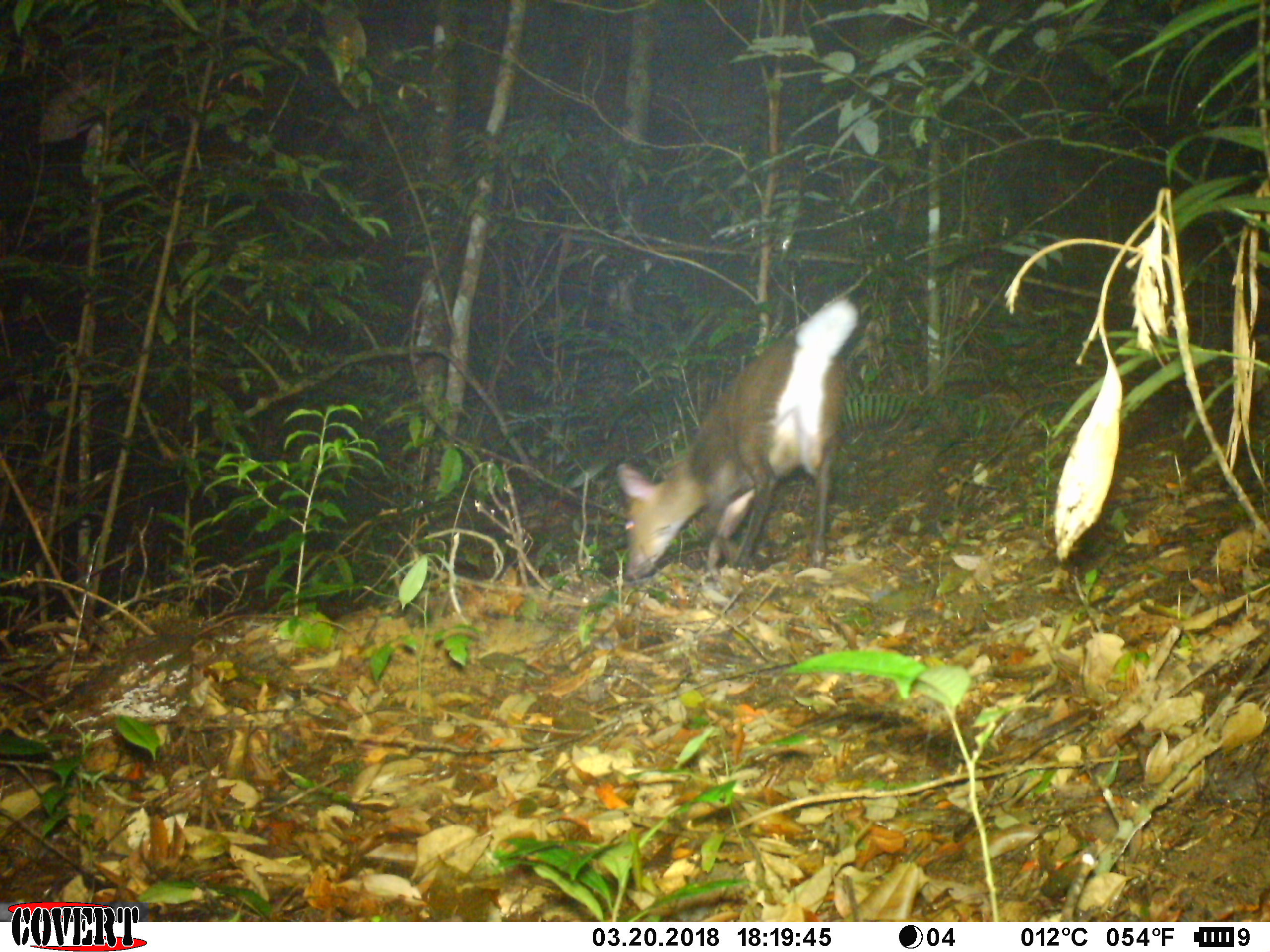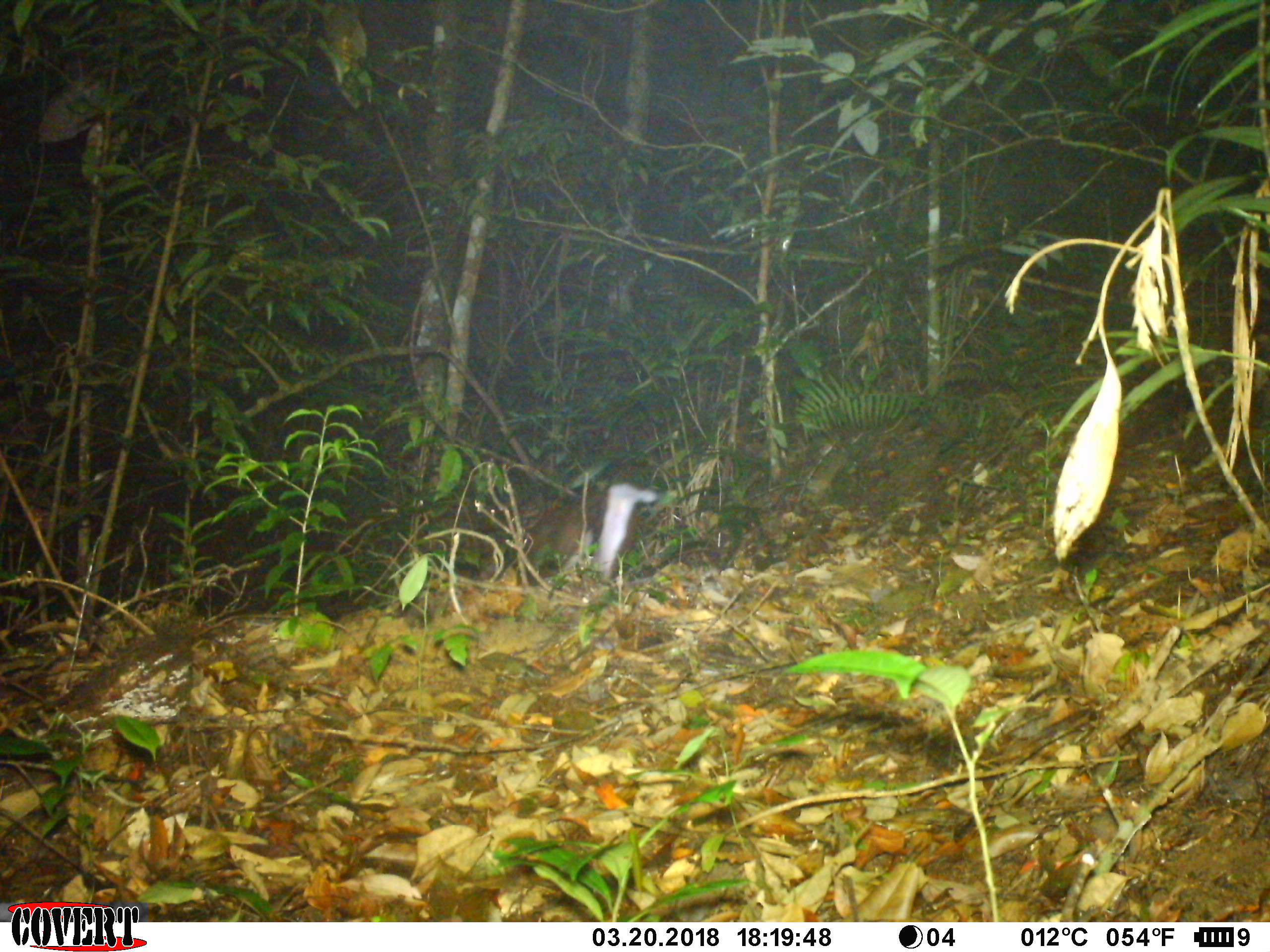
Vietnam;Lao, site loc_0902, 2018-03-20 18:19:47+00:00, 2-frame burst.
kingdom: Animalia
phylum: Chordata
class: Mammalia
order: Artiodactyla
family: Cervidae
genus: Muntiacus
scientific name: Muntiacus rooseveltorum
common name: roosevelt's muntjac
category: roosevelts muntjac group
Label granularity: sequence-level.